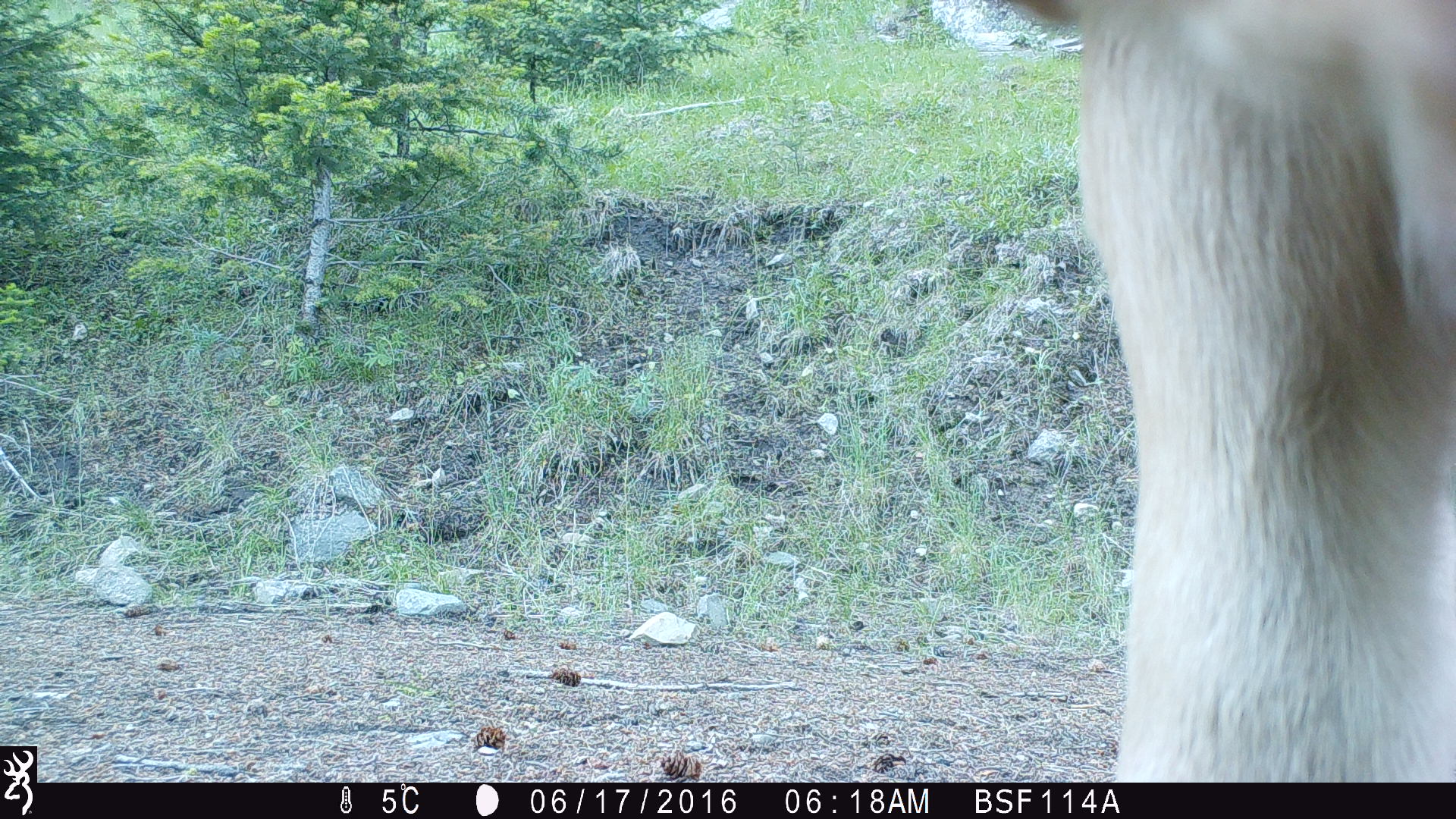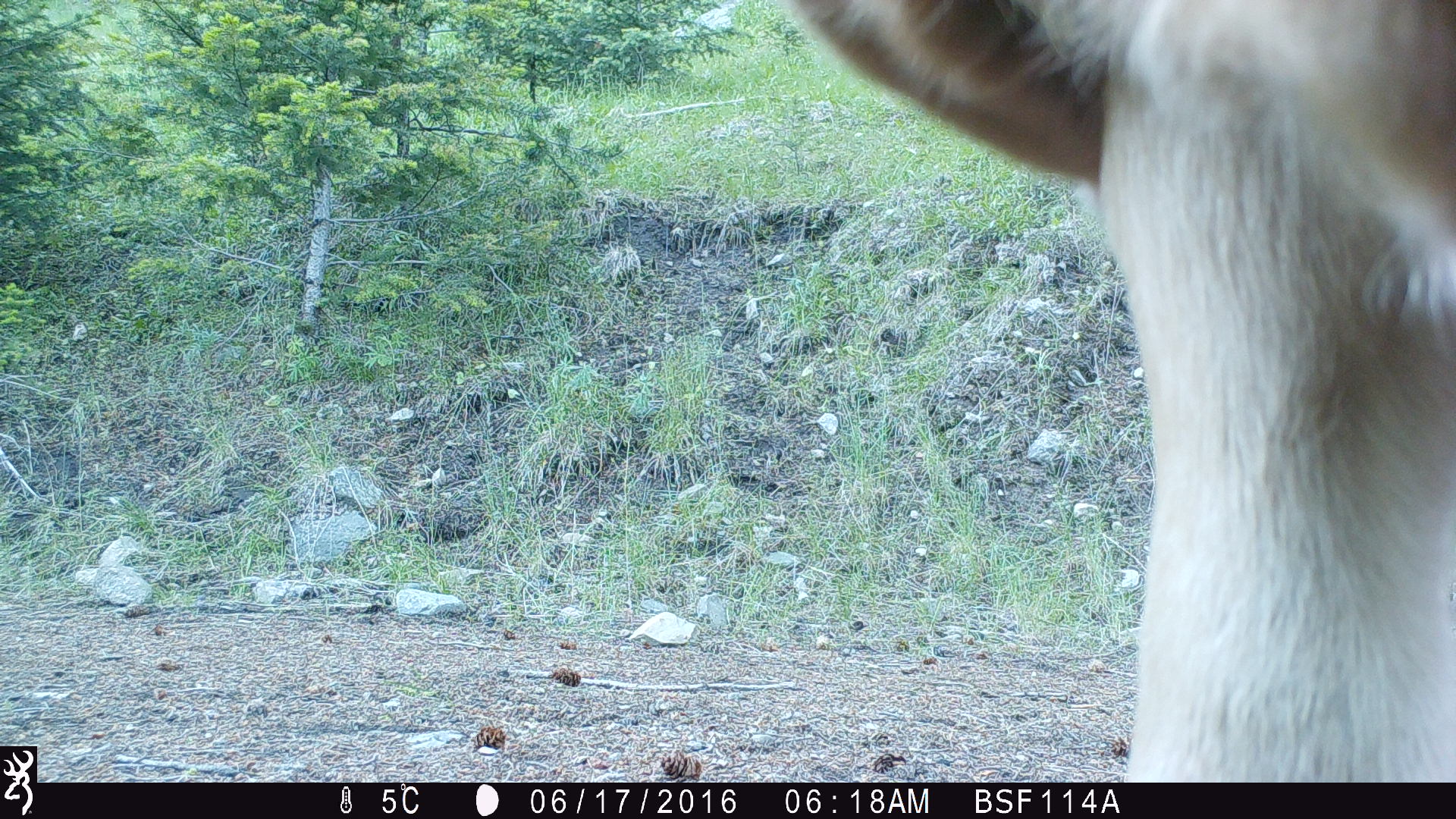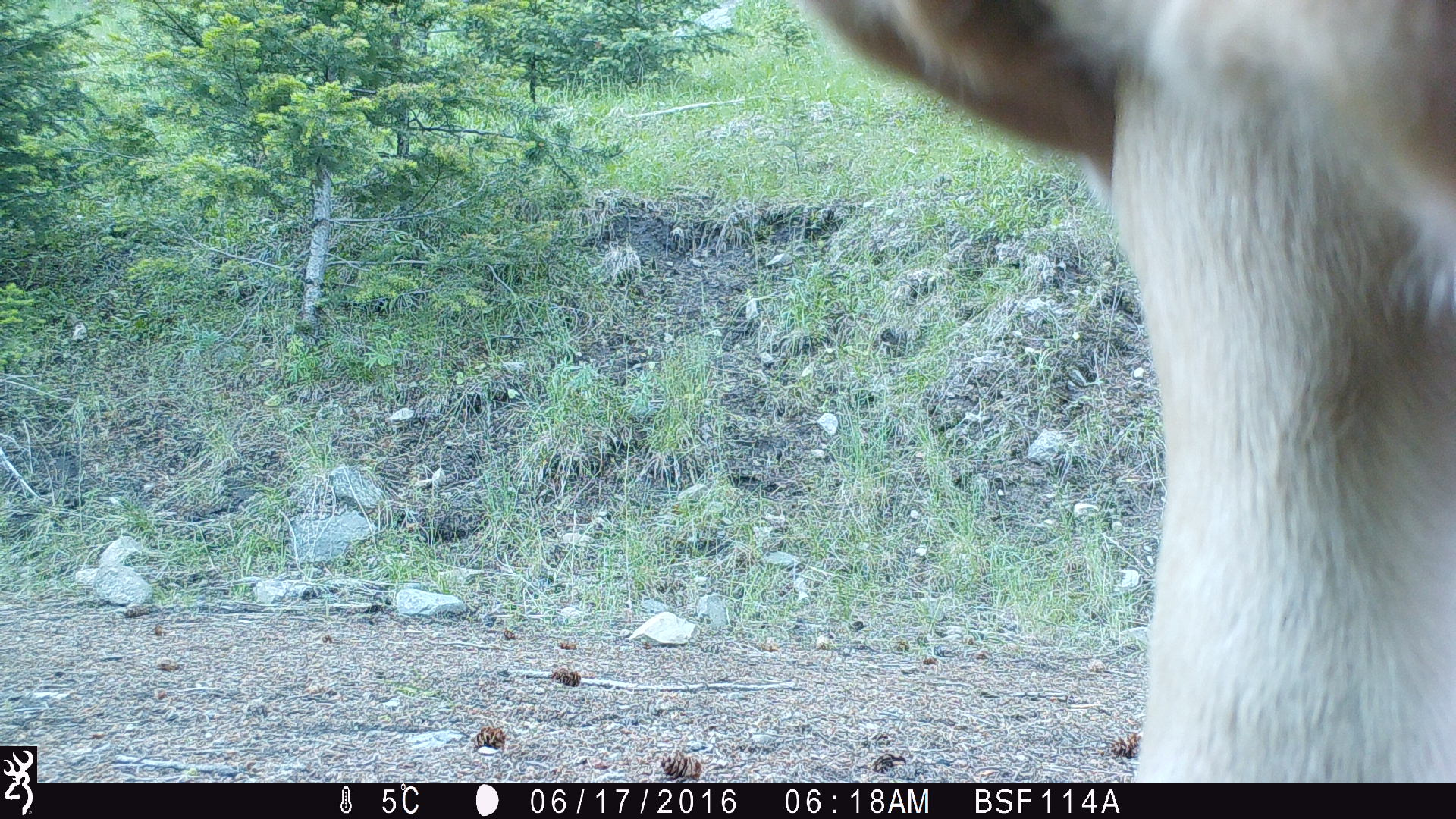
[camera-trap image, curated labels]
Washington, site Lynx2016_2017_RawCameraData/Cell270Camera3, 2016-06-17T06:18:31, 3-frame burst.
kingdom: Animalia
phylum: Chordata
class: Mammalia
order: Artiodactyla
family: Bovidae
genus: Bos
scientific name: Bos taurus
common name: domestic cattle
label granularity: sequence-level